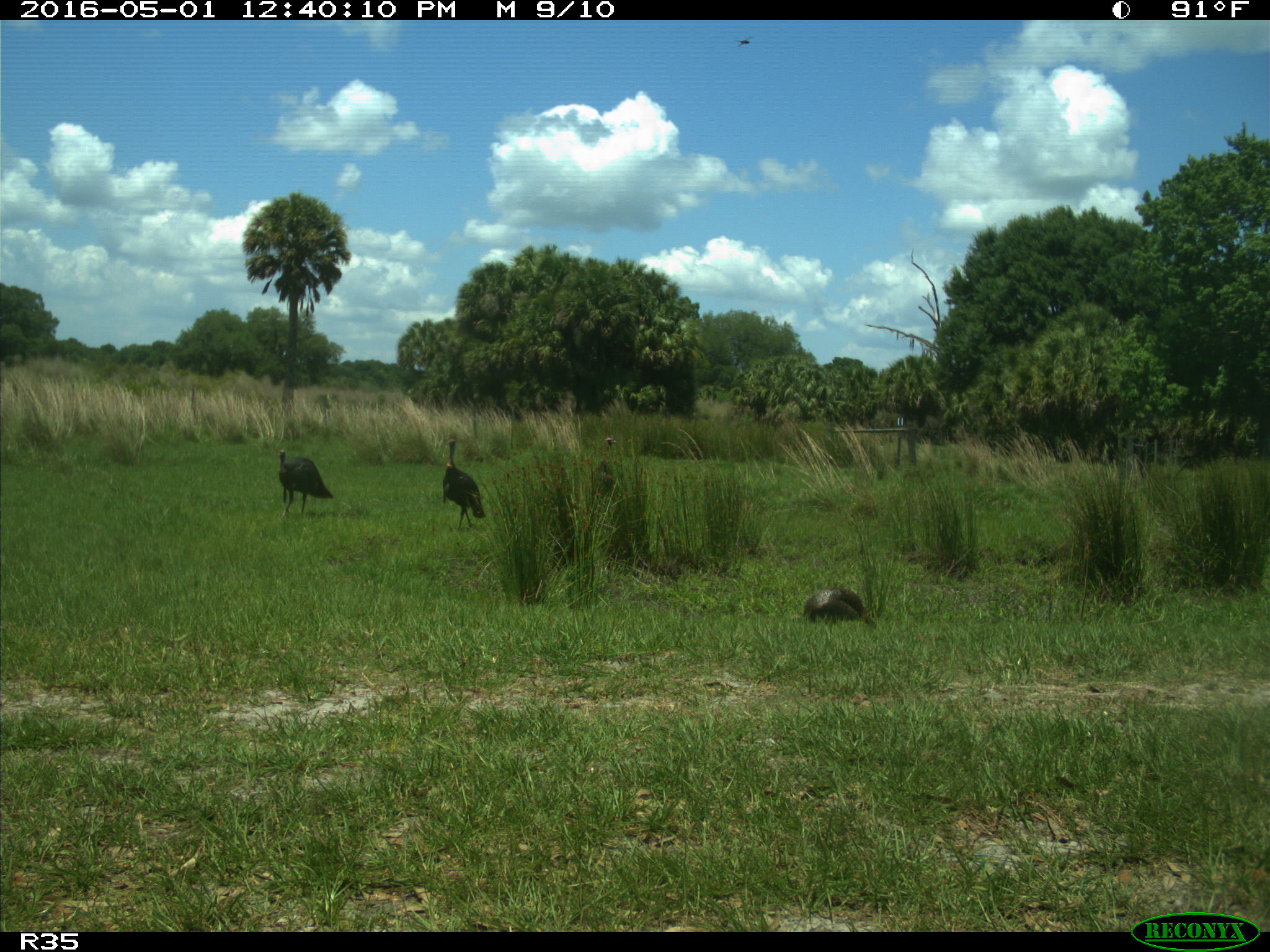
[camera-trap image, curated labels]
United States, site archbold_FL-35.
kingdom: Animalia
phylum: Chordata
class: Aves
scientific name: Aves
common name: birds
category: unidentified bird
Unidentified bird (birds) (Aves).